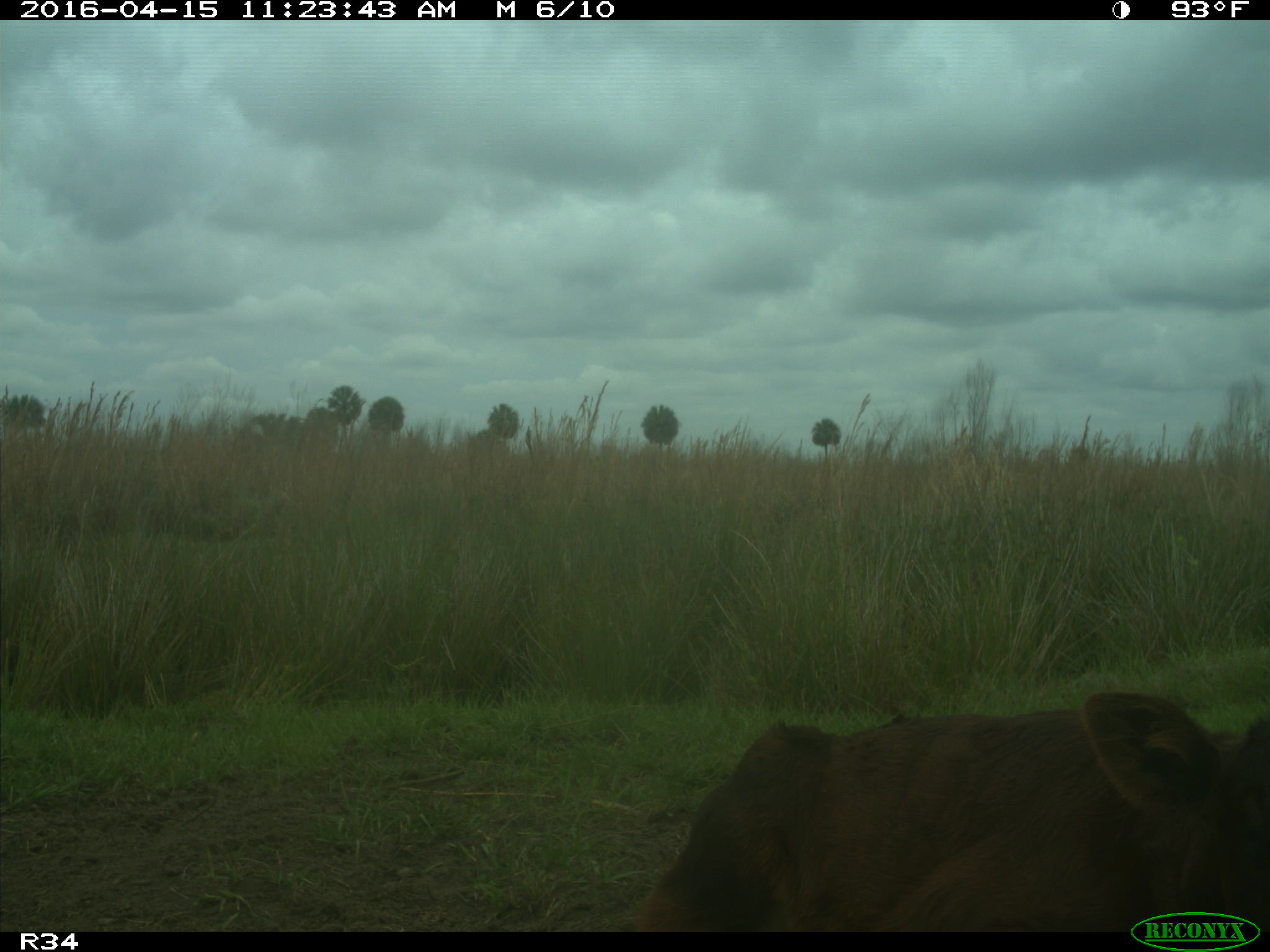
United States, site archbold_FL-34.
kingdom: Animalia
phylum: Chordata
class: Mammalia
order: Artiodactyla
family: Bovidae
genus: Bos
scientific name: Bos taurus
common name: domestic cow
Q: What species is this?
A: Bos taurus (domestic cow).